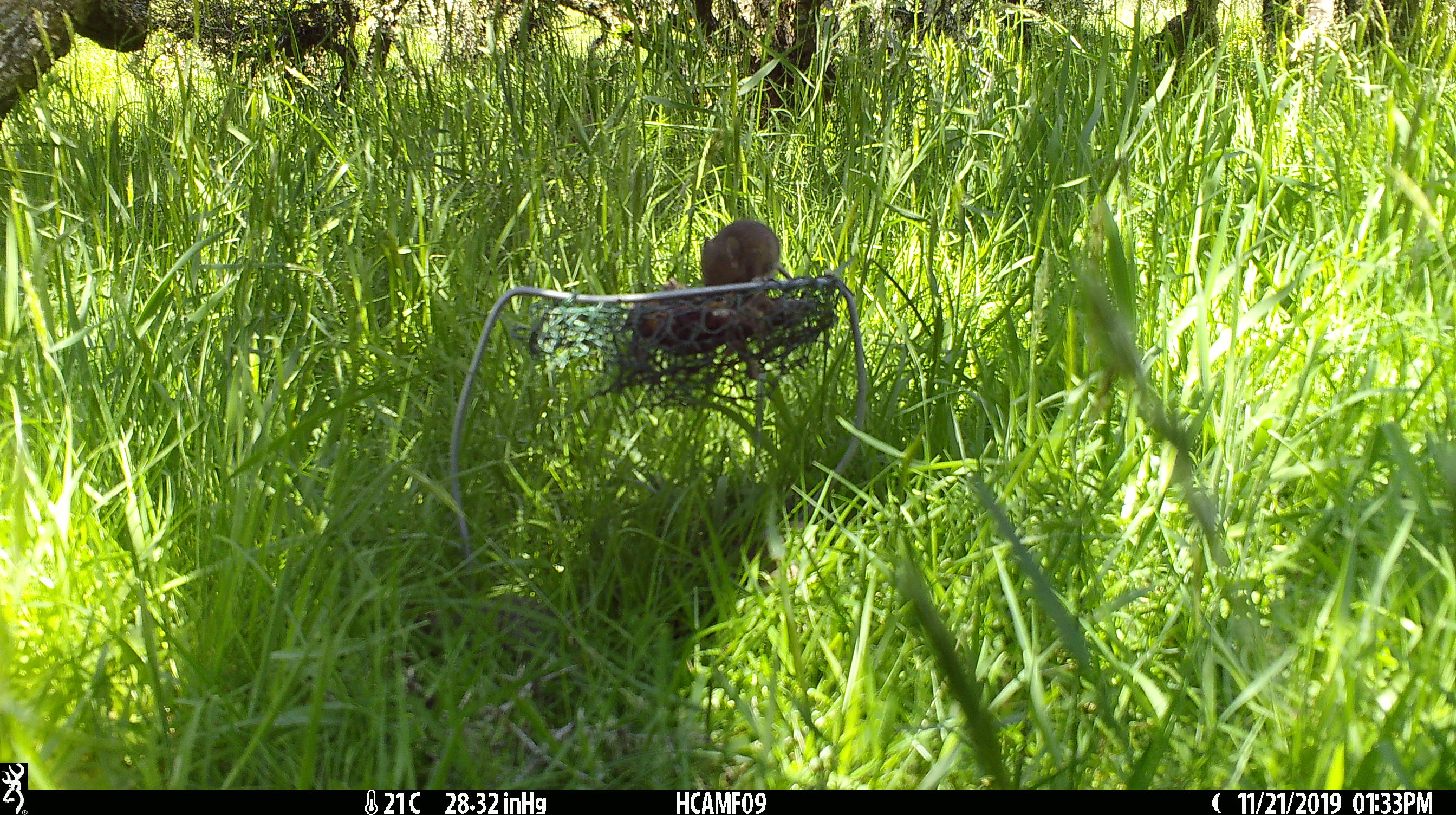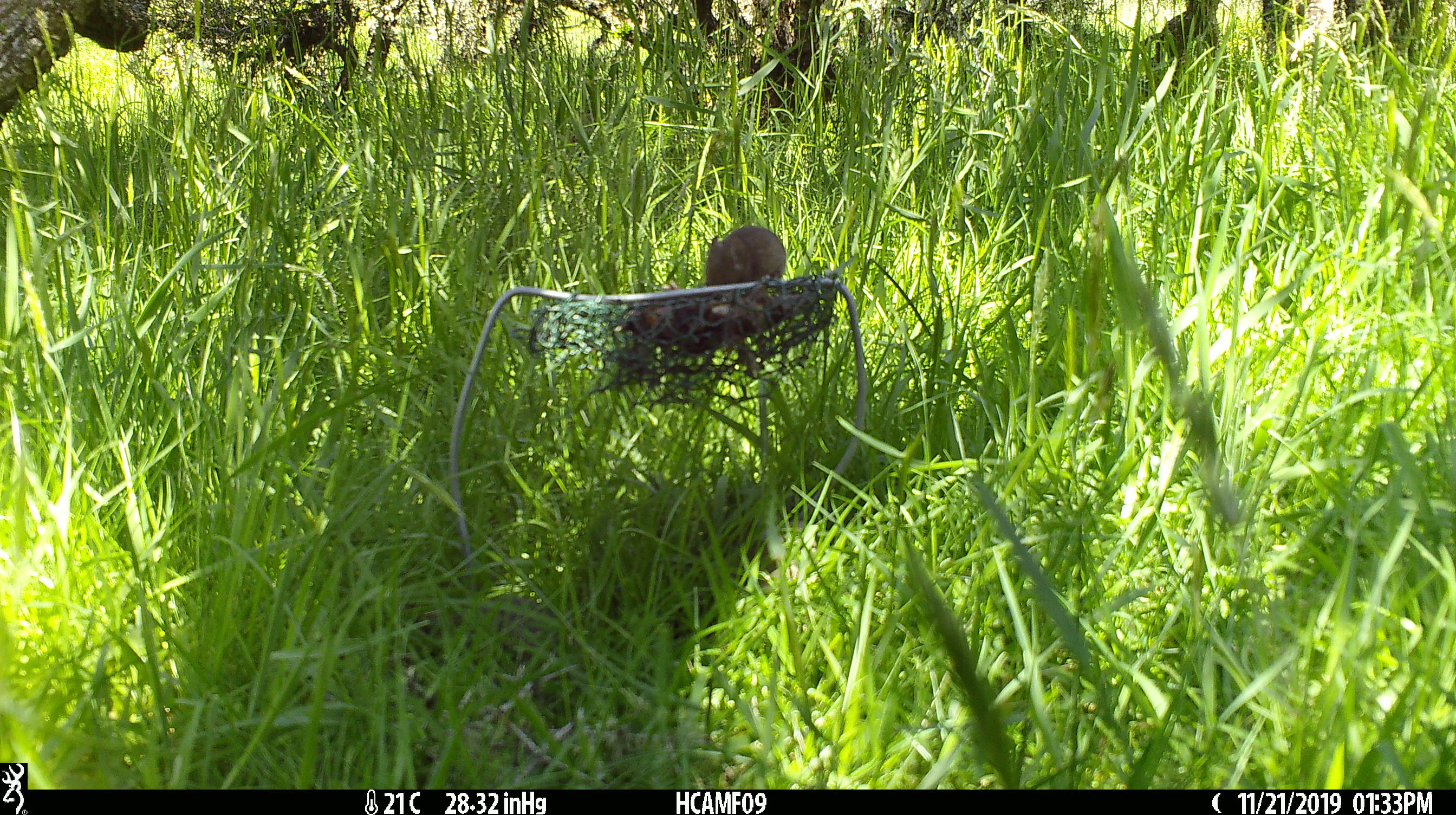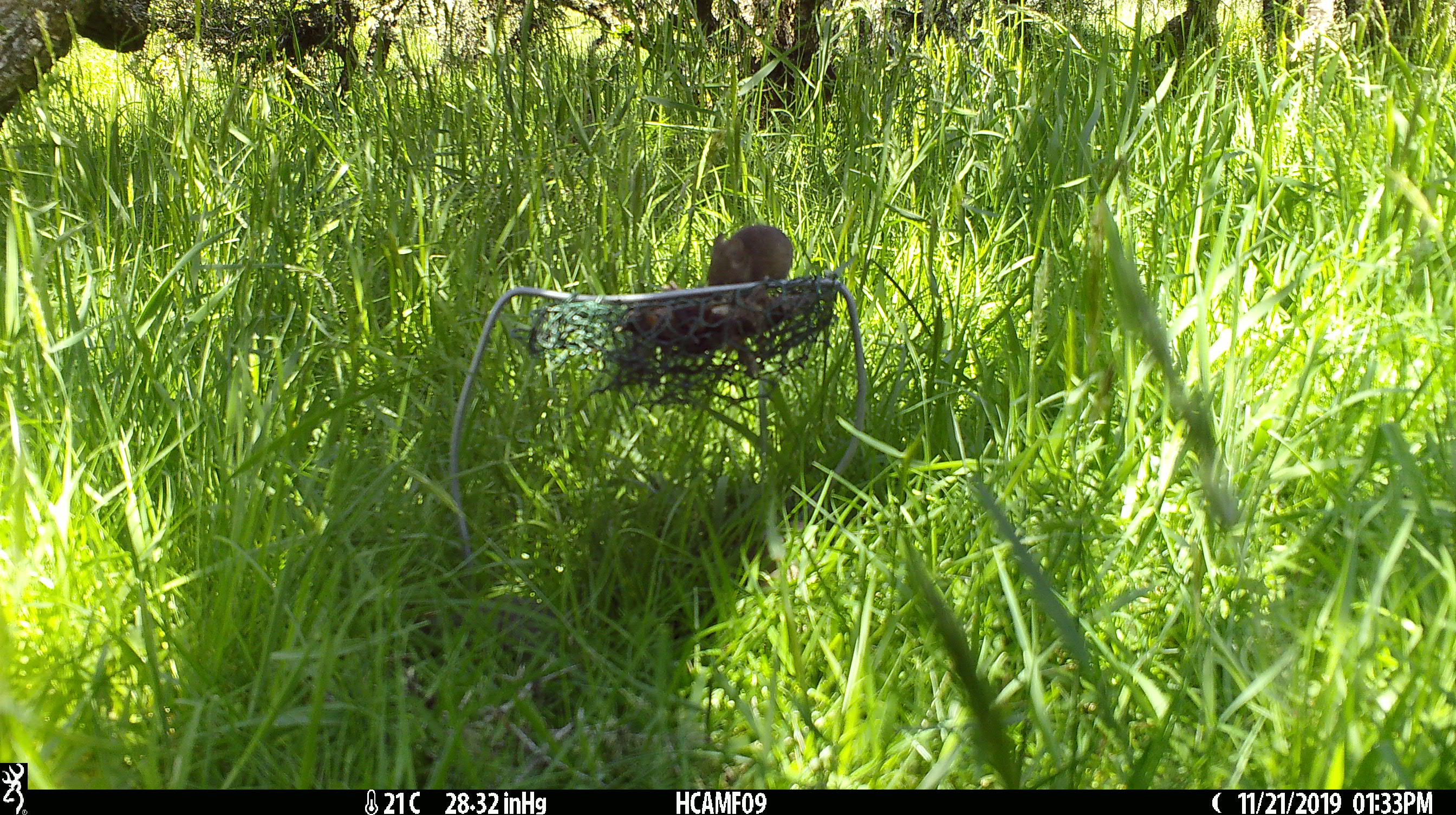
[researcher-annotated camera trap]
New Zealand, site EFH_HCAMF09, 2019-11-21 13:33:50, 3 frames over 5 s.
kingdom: Animalia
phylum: Chordata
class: Mammalia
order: Rodentia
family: Muridae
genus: Mus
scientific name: Mus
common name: mouse